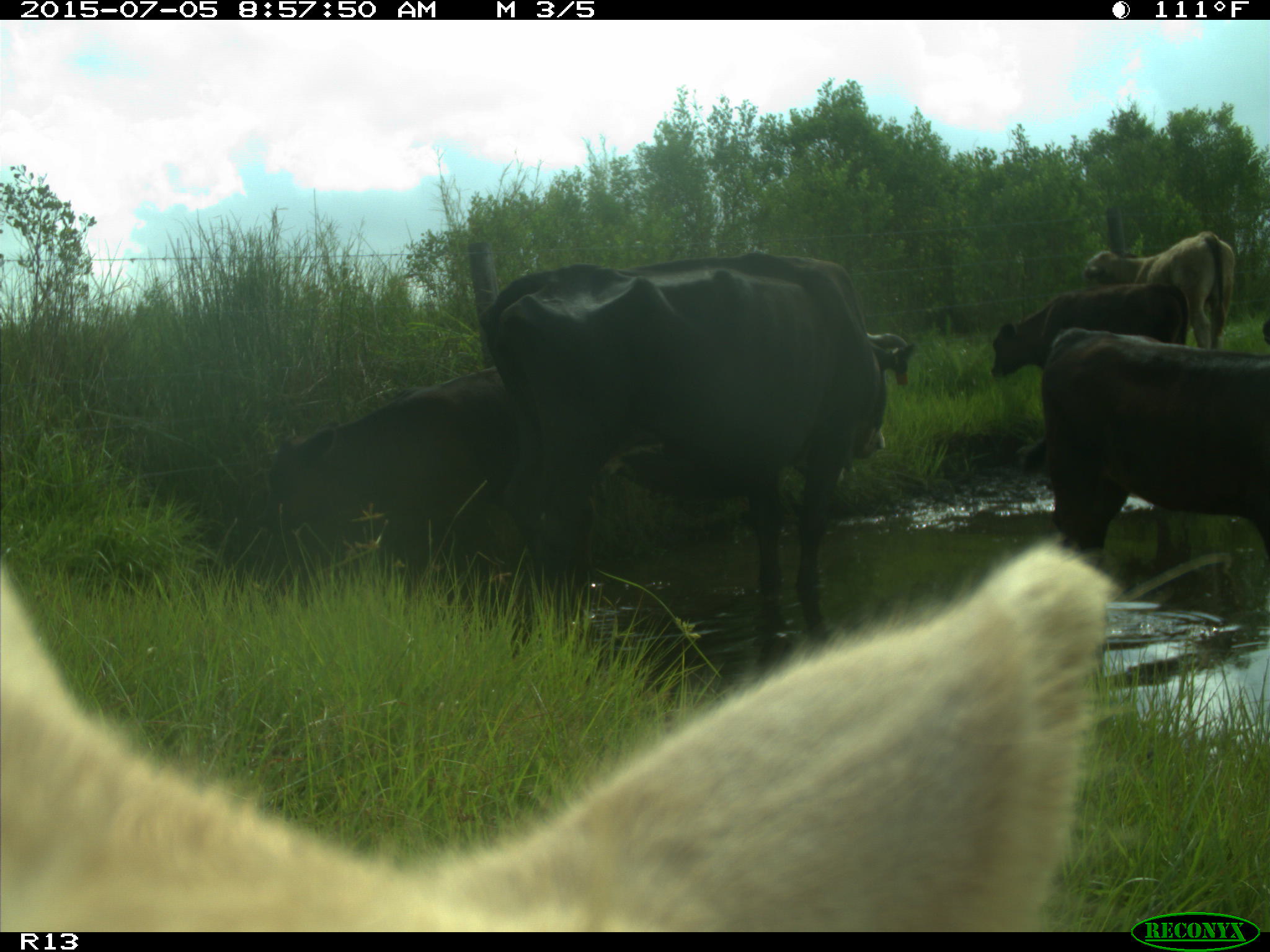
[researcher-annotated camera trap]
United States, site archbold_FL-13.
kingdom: Animalia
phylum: Chordata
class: Mammalia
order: Artiodactyla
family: Bovidae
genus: Bos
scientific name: Bos taurus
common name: domestic cow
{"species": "Bos taurus (domestic cow)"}